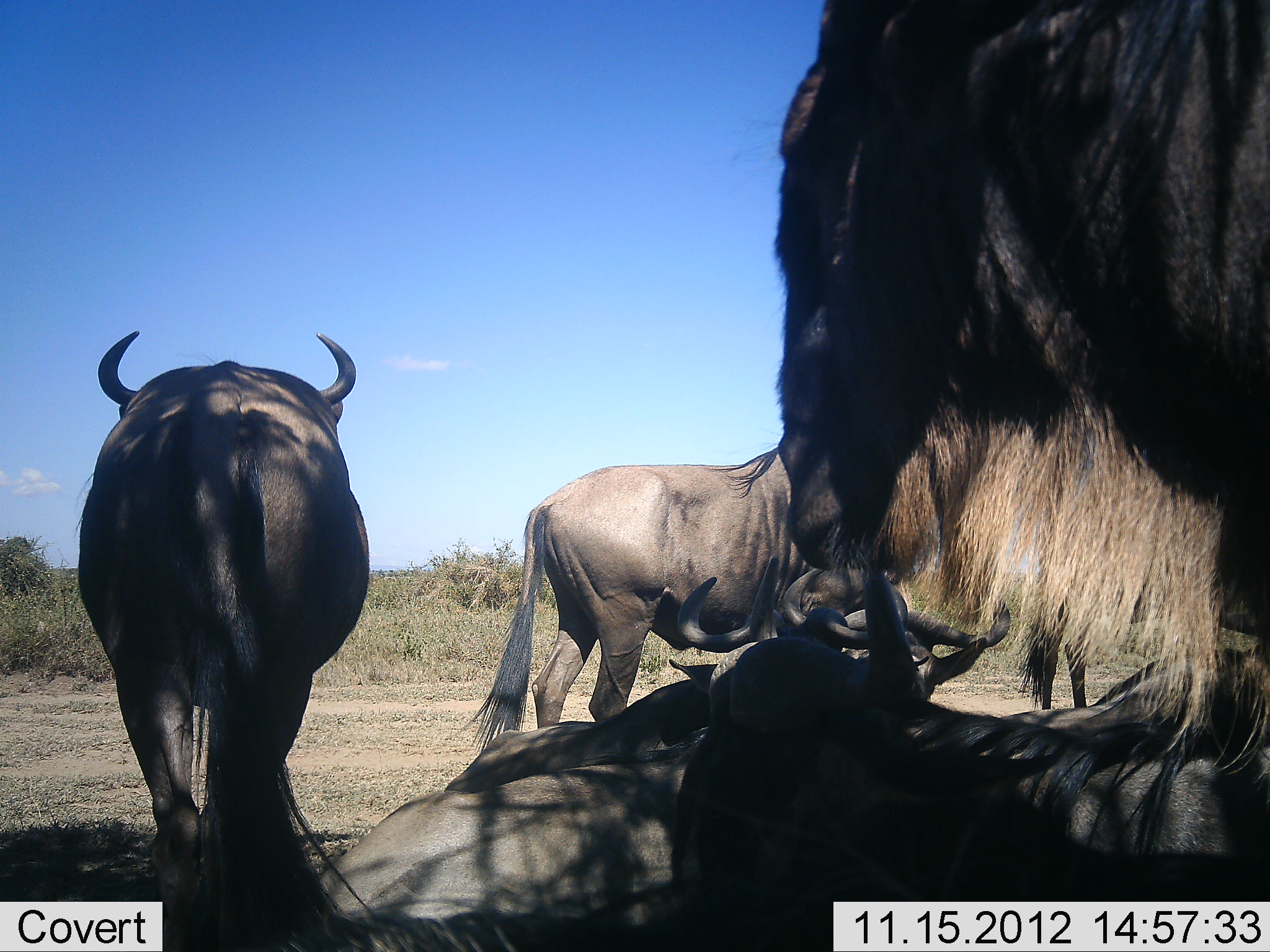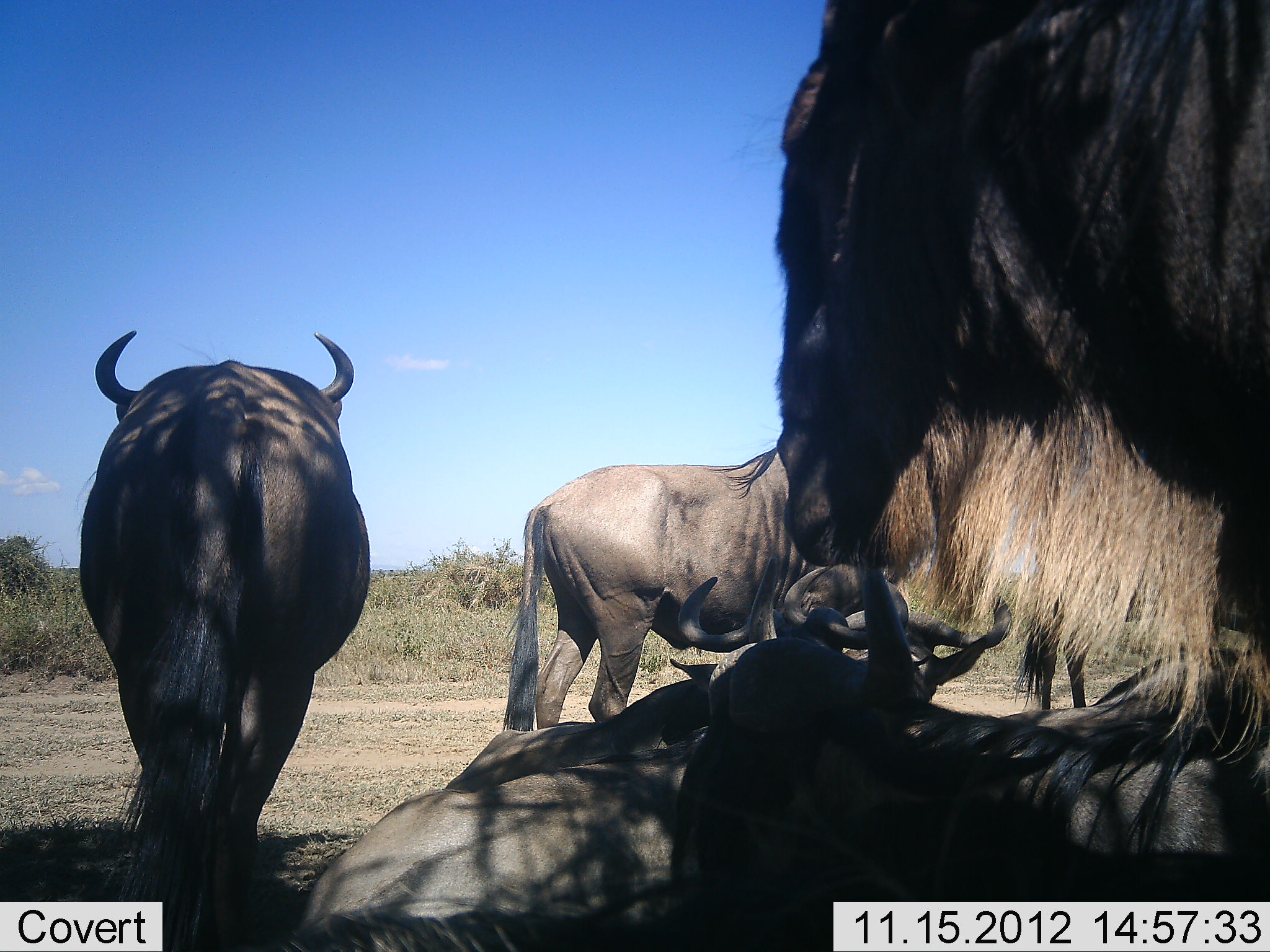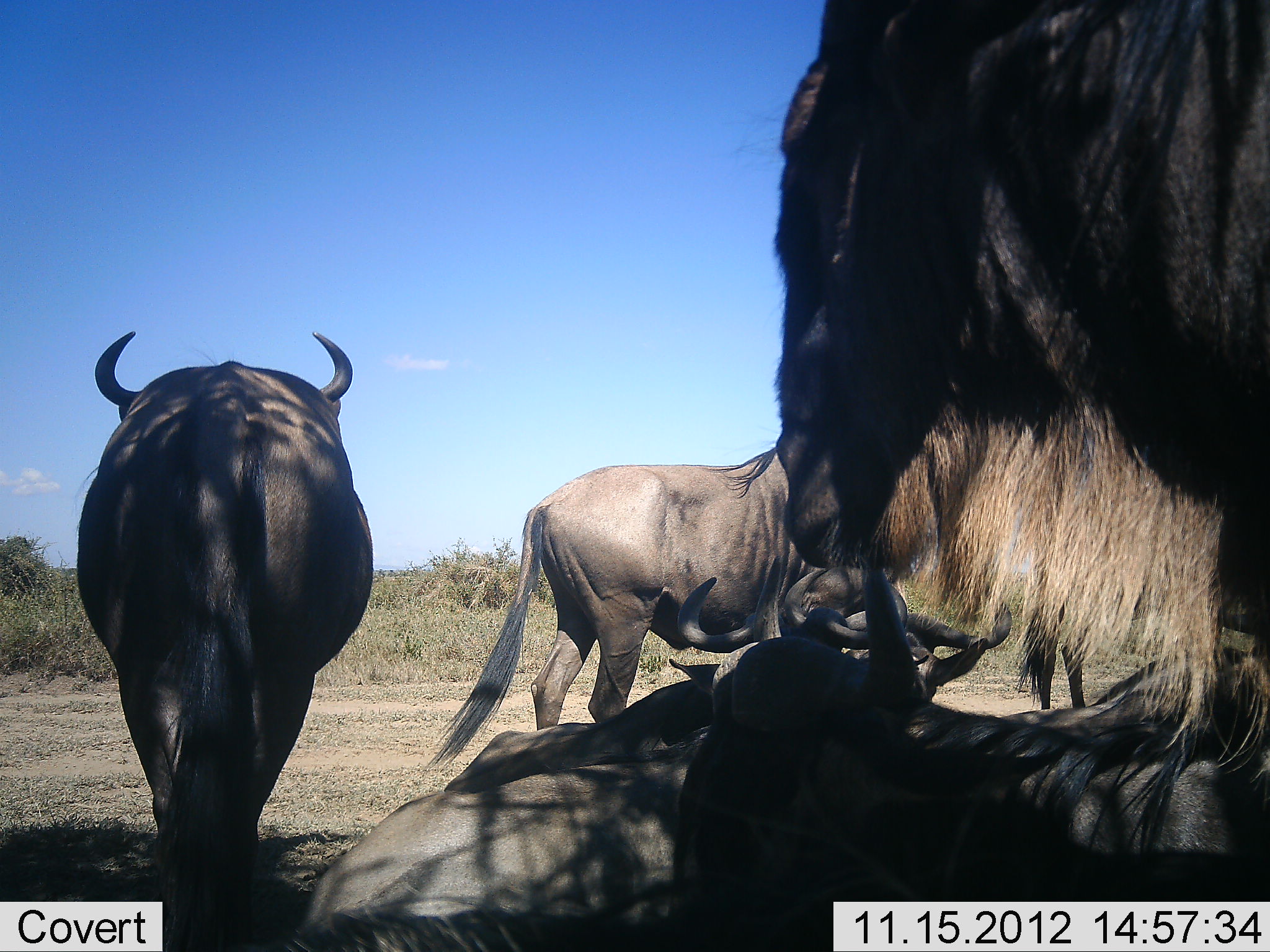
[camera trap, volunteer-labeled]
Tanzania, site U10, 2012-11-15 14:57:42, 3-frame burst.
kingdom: Animalia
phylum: Chordata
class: Mammalia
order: Artiodactyla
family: Bovidae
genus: Connochaetes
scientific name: Connochaetes taurinus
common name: blue wildebeest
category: wildebeest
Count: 6.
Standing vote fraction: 90%.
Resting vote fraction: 90%.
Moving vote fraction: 10%.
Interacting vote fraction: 10%.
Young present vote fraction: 0%.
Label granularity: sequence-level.